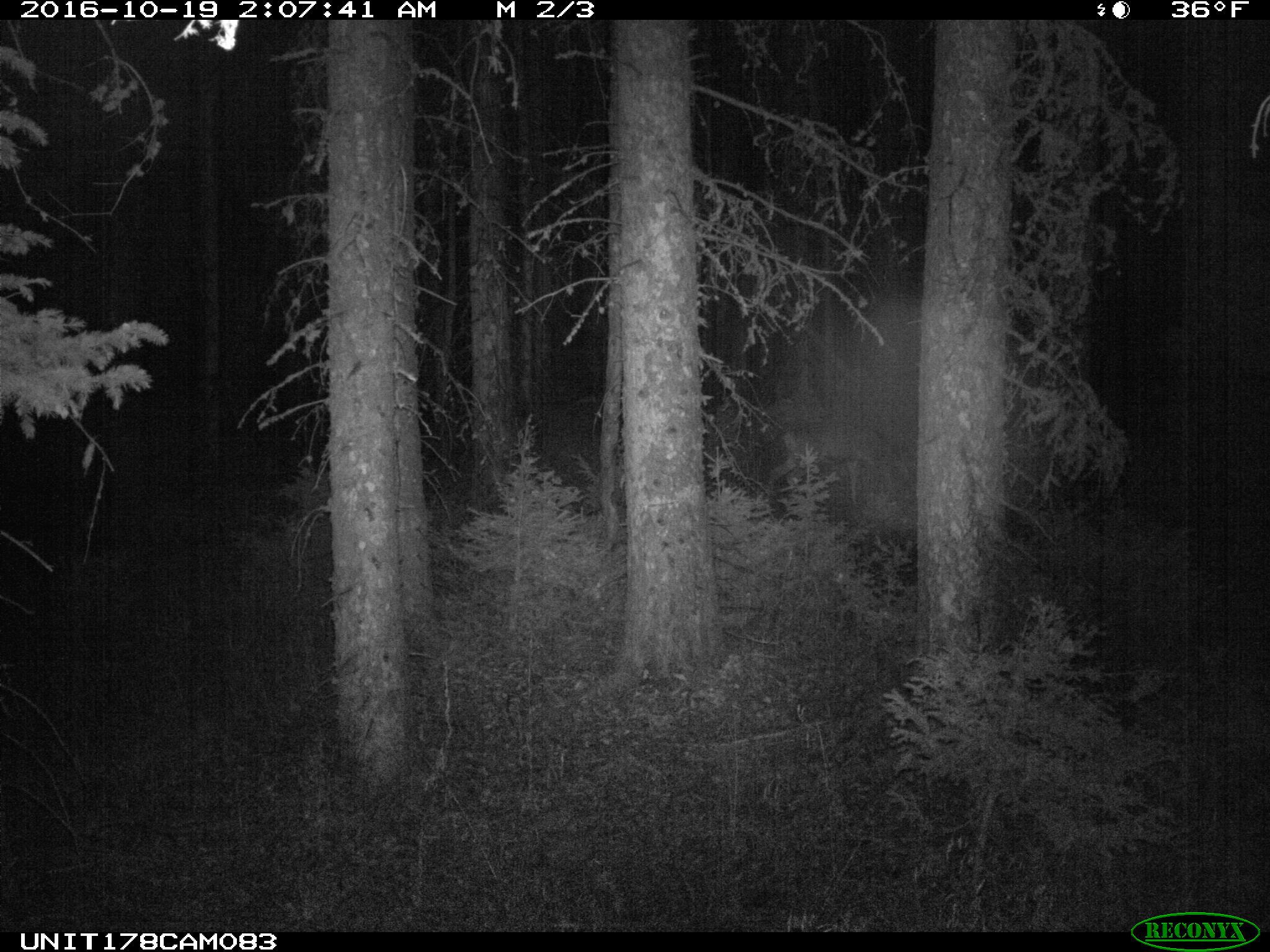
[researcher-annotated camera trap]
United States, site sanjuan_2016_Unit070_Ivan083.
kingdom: Animalia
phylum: Chordata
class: Mammalia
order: Artiodactyla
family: Cervidae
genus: Odocoileus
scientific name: Odocoileus hemionus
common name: mule deer